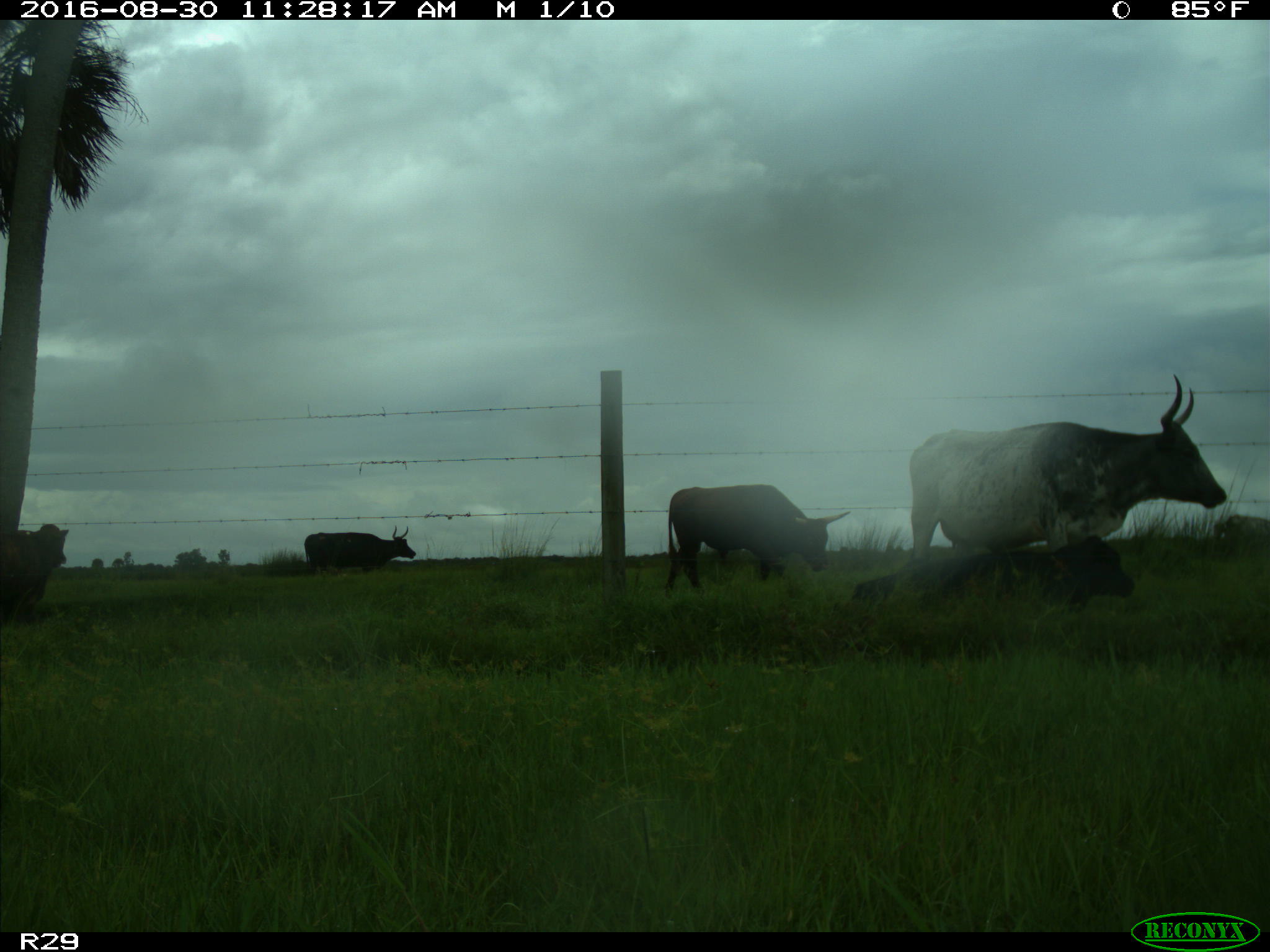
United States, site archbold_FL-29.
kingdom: Animalia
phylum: Chordata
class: Mammalia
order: Artiodactyla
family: Bovidae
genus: Bos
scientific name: Bos taurus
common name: domestic cow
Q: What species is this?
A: Bos taurus (domestic cow).